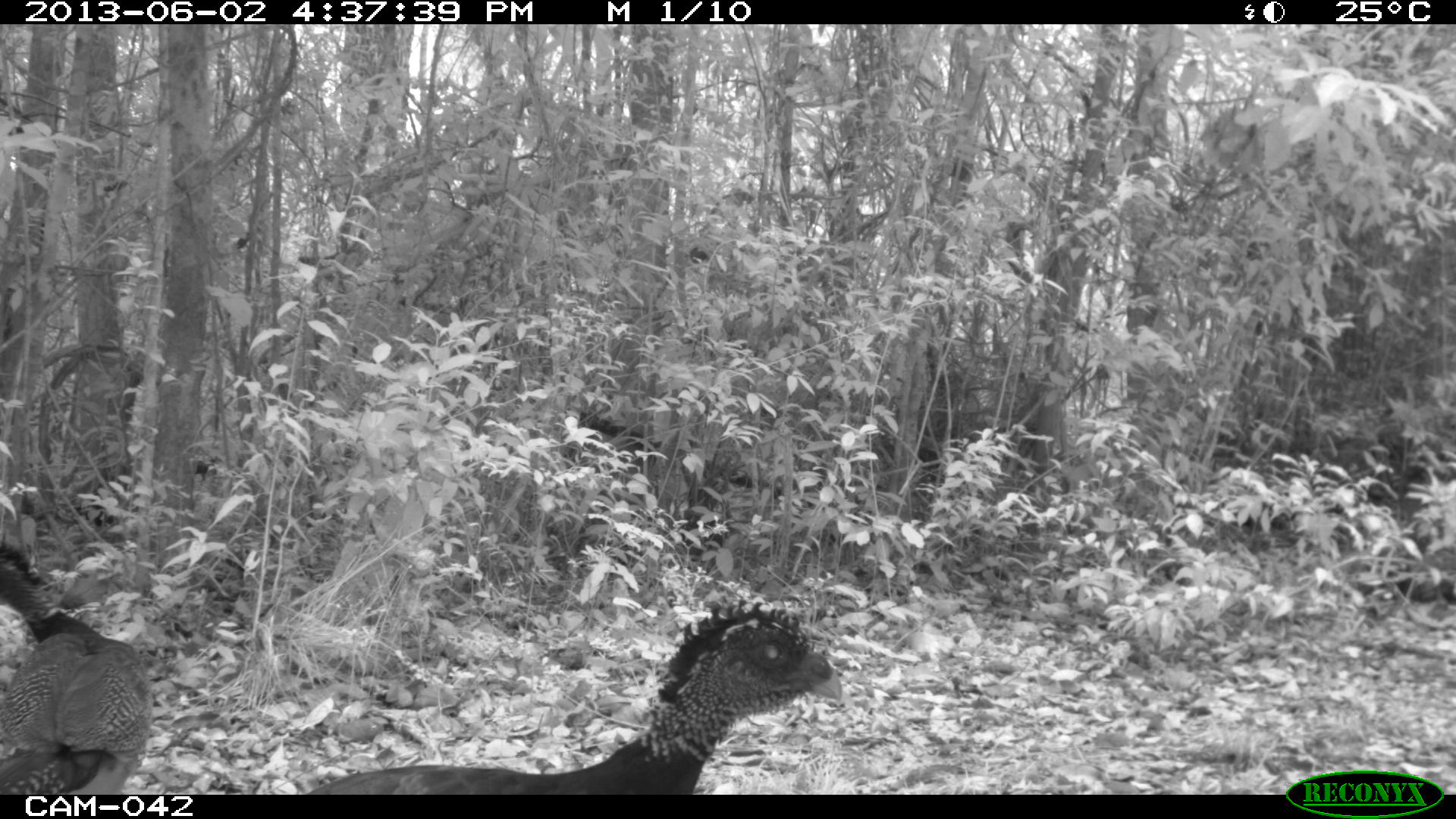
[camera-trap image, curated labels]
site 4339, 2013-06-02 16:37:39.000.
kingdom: Animalia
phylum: Chordata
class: Aves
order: Galliformes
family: Cracidae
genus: Crax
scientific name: Crax rubra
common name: great curassow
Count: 2.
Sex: female.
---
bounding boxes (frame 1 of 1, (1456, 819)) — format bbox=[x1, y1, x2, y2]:
crax rubra: bbox=[303, 597, 843, 795]; bbox=[0, 542, 153, 795]